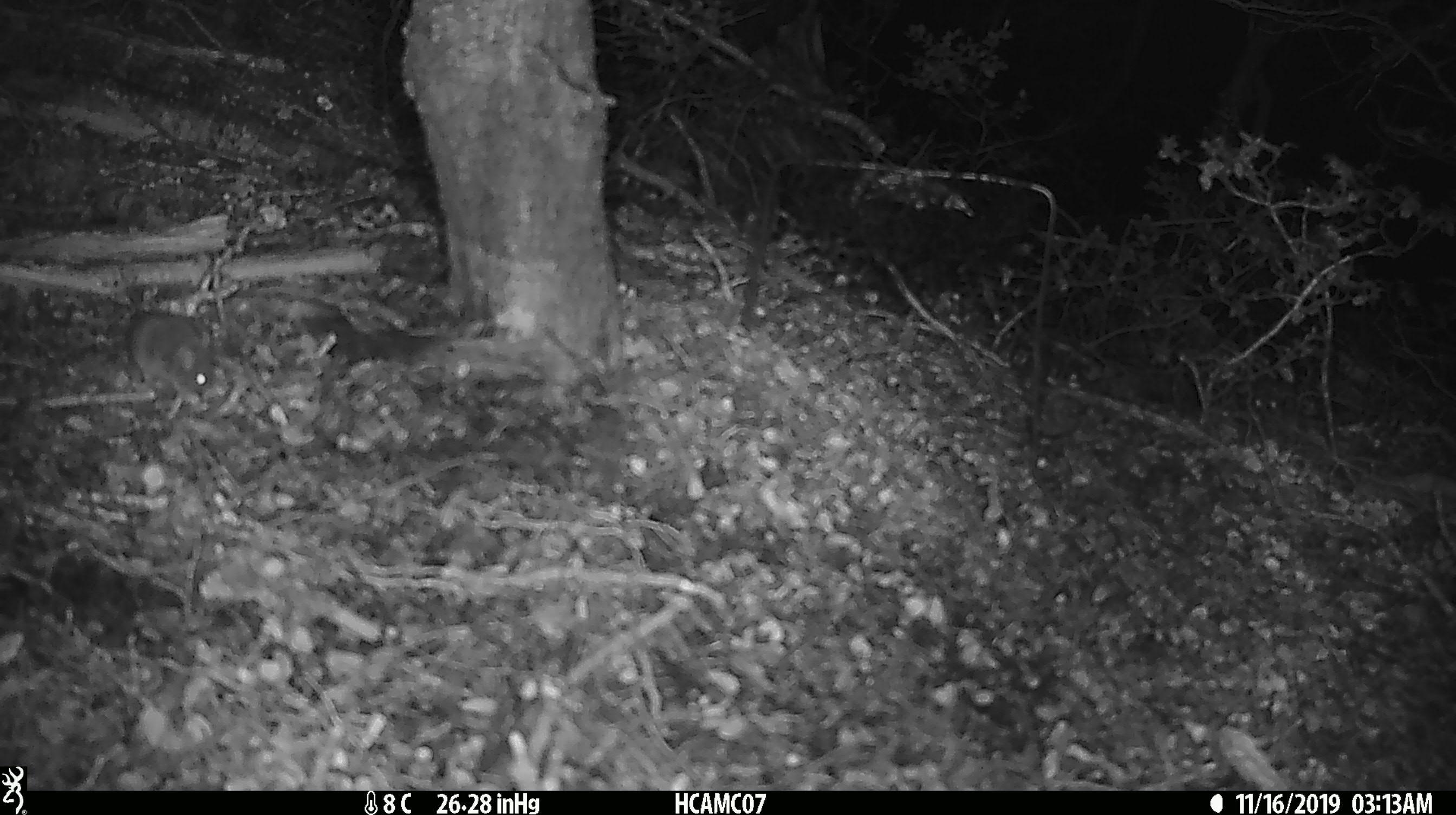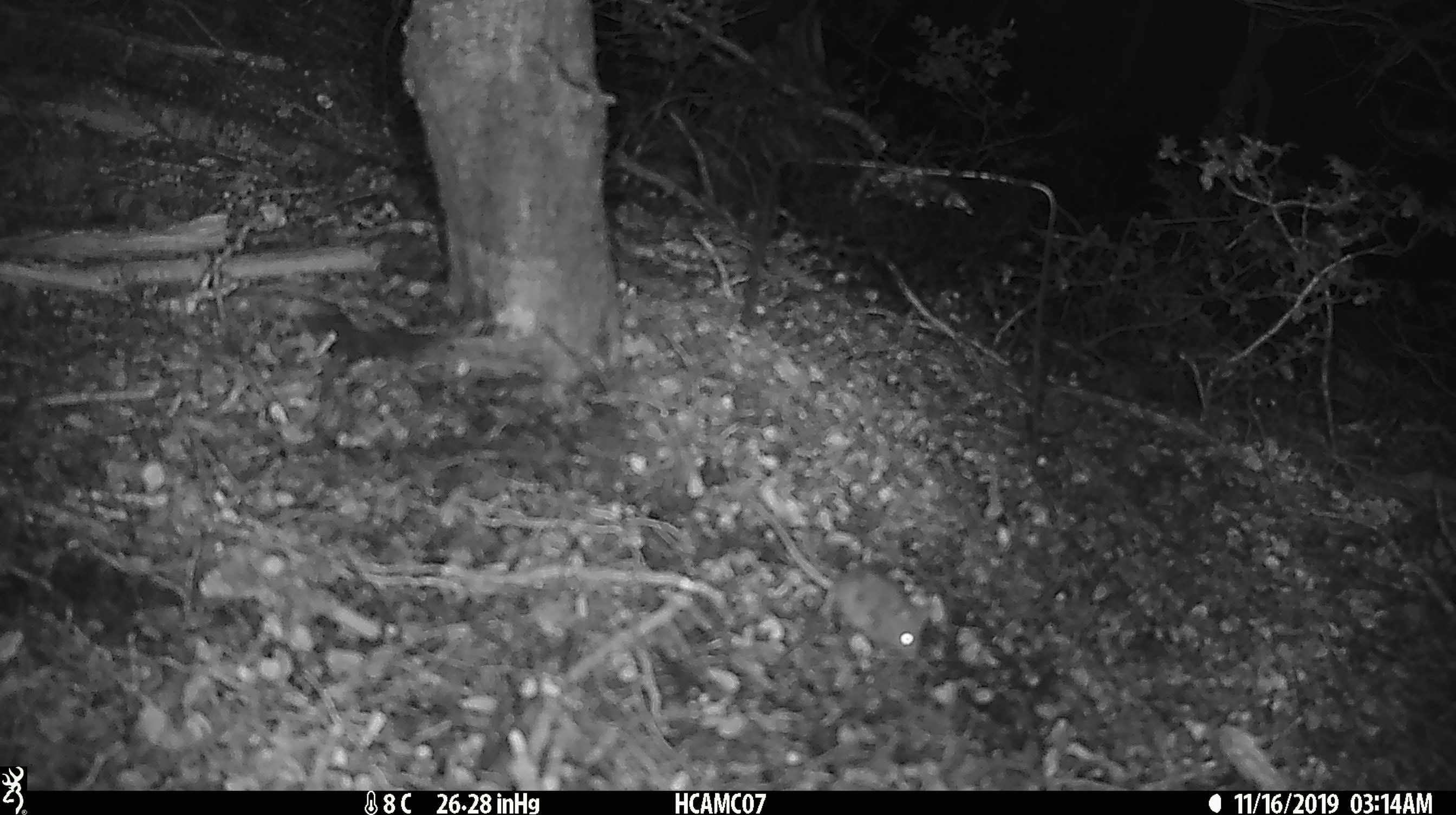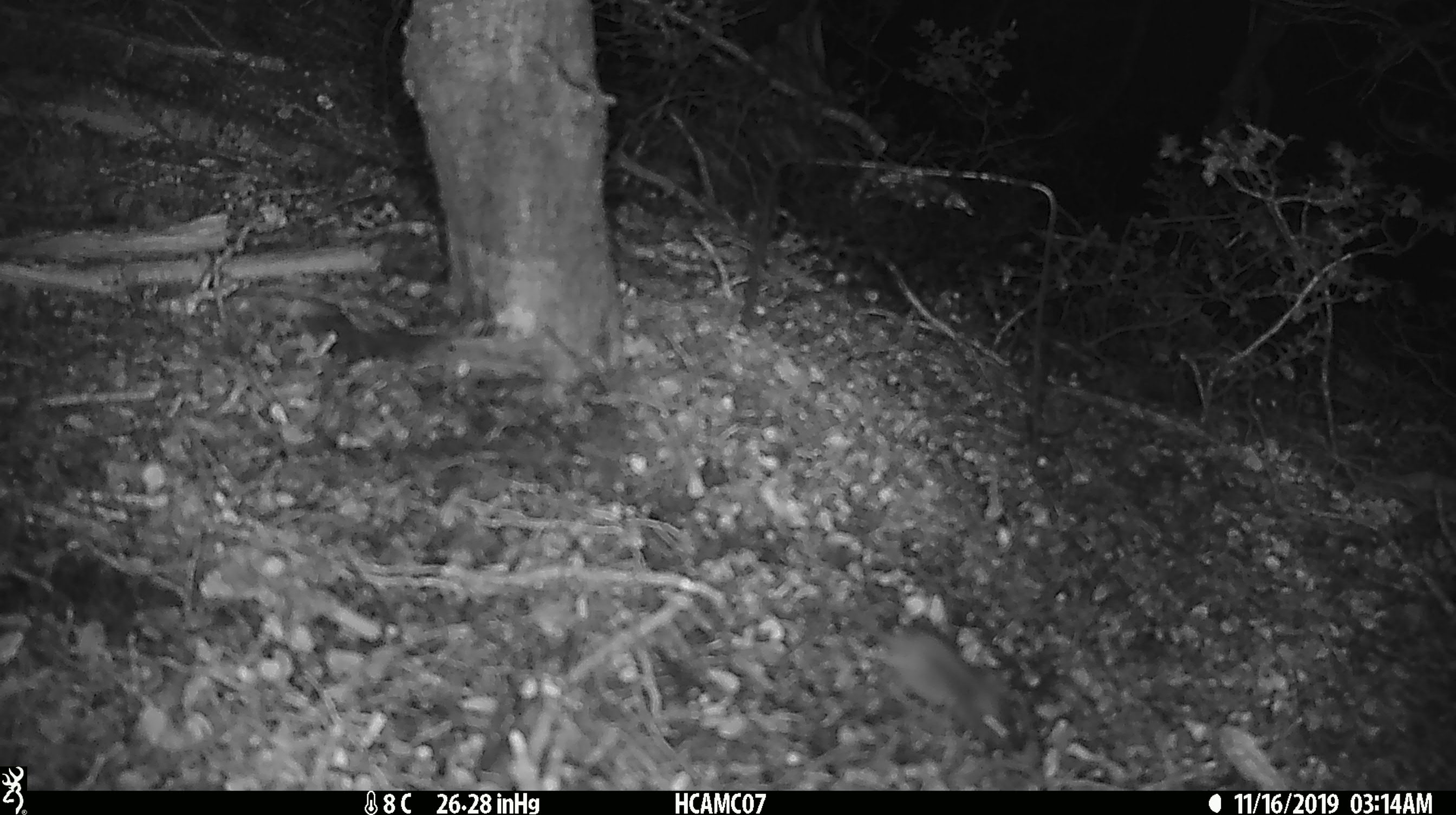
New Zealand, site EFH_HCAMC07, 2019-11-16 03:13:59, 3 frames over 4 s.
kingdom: Animalia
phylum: Chordata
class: Mammalia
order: Rodentia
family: Muridae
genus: Mus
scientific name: Mus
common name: mouse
Mouse (Mus).